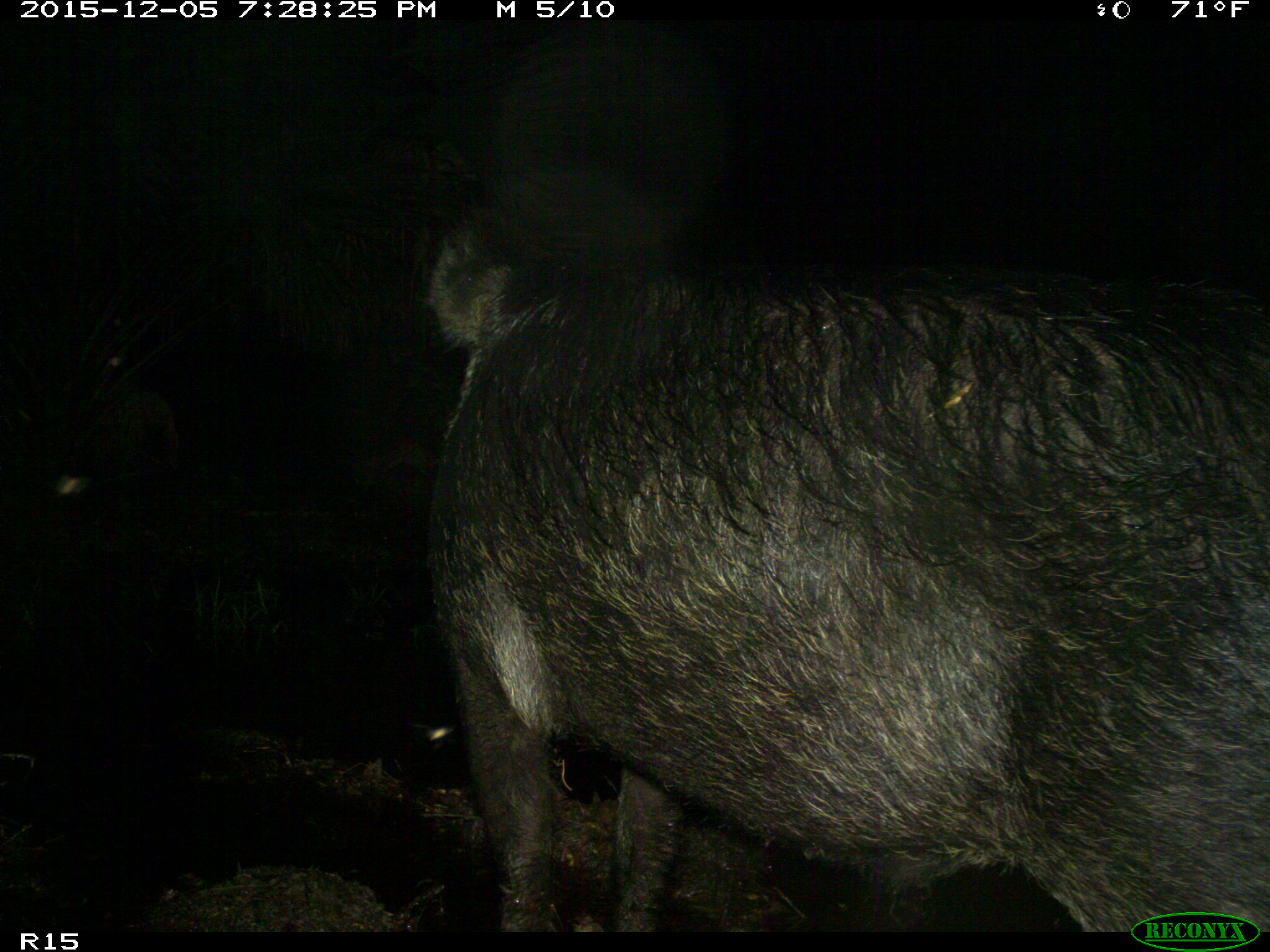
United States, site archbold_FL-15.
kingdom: Animalia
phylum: Chordata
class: Mammalia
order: Artiodactyla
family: Suidae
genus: Sus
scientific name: Sus scrofa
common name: wild boar